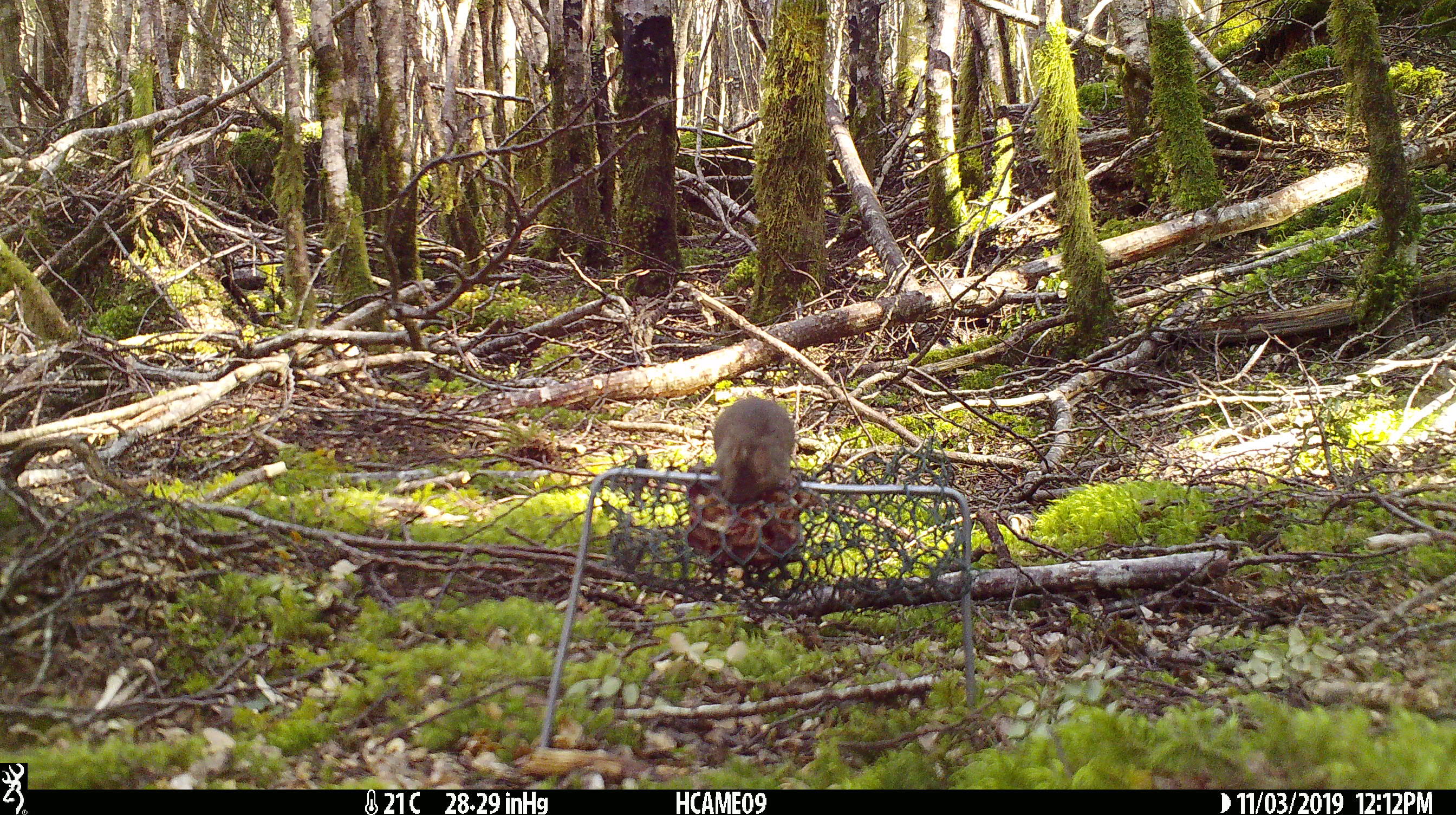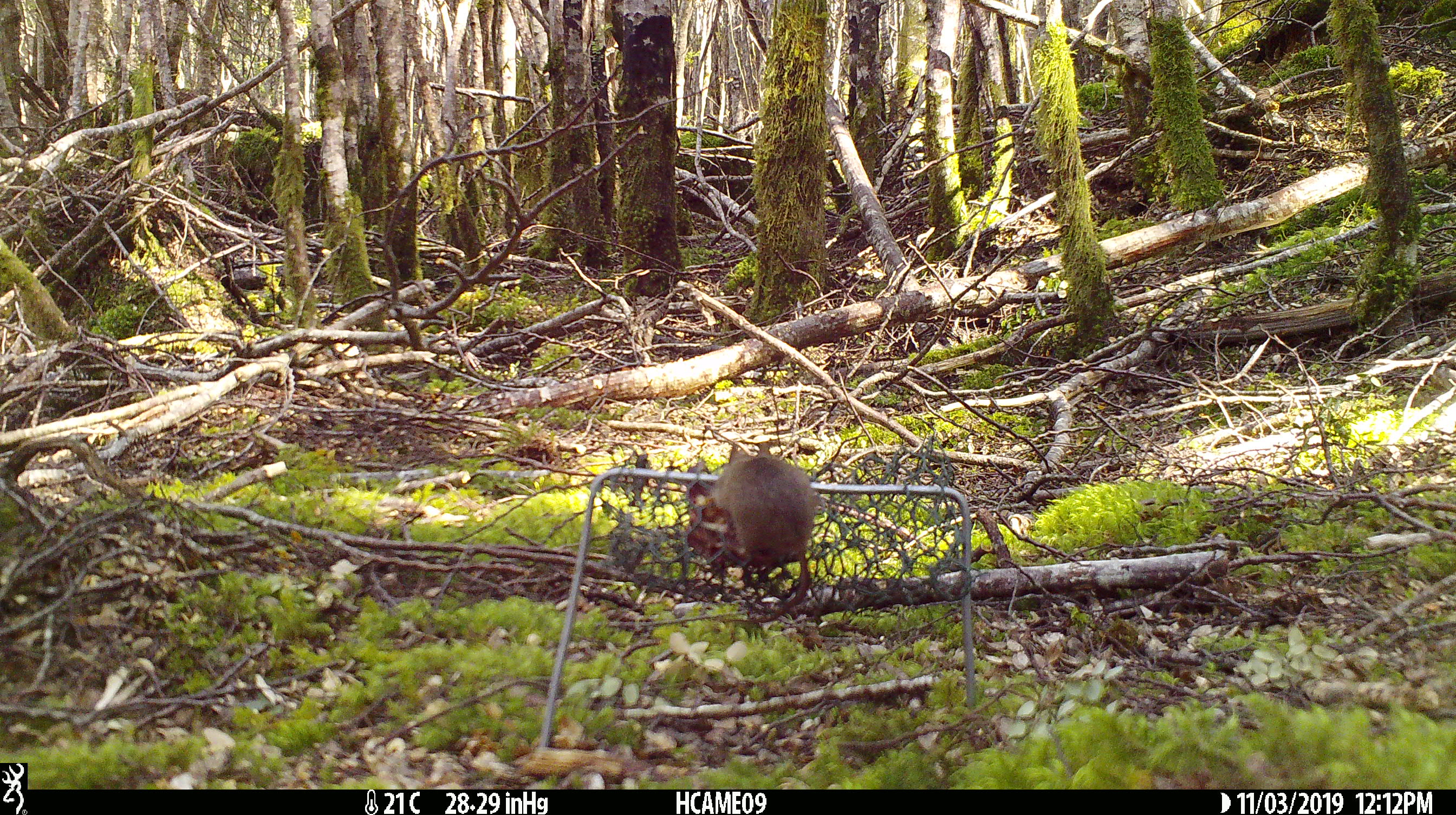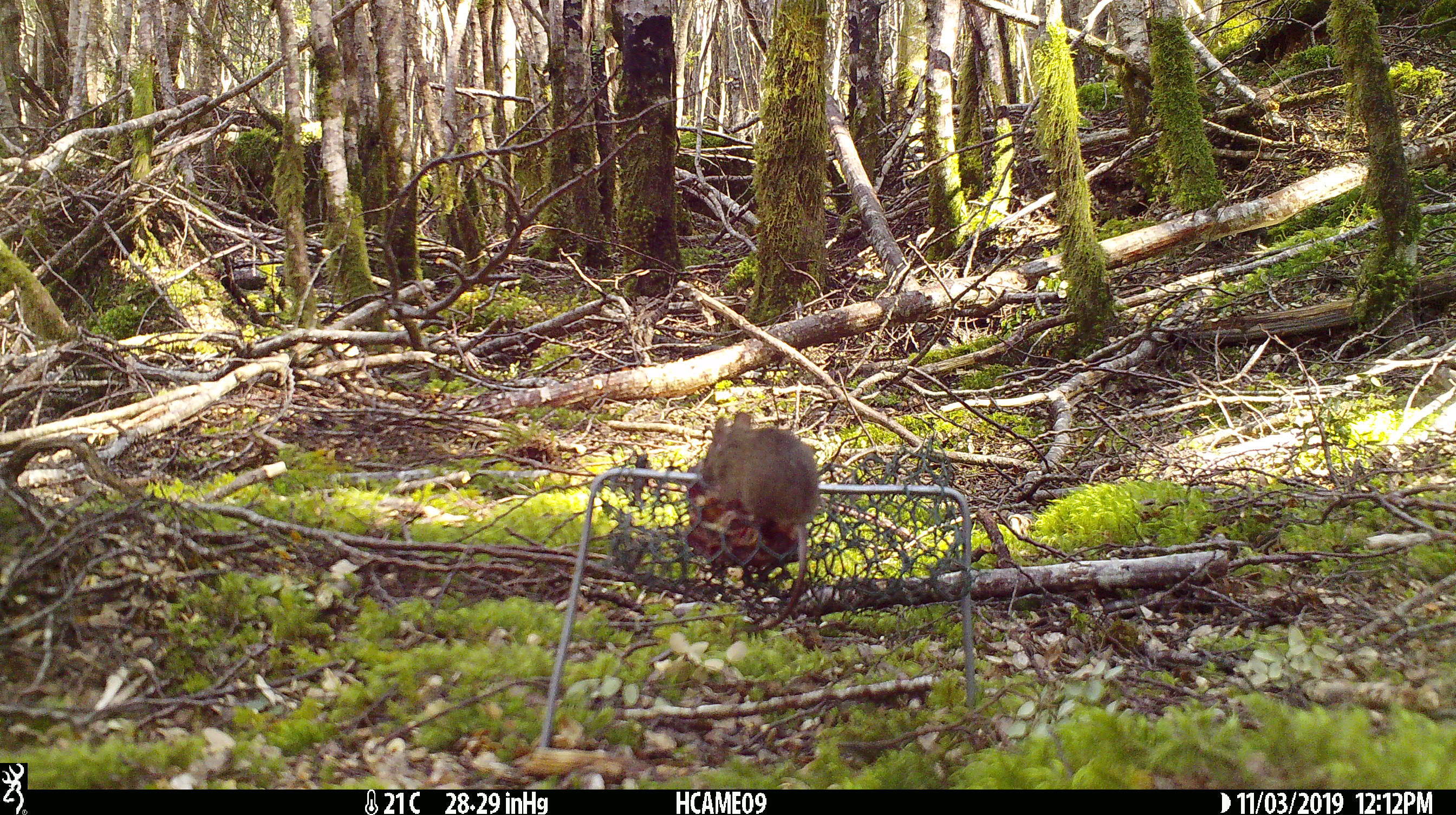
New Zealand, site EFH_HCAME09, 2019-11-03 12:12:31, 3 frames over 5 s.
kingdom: Animalia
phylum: Chordata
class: Mammalia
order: Rodentia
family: Muridae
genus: Mus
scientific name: Mus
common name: mouse